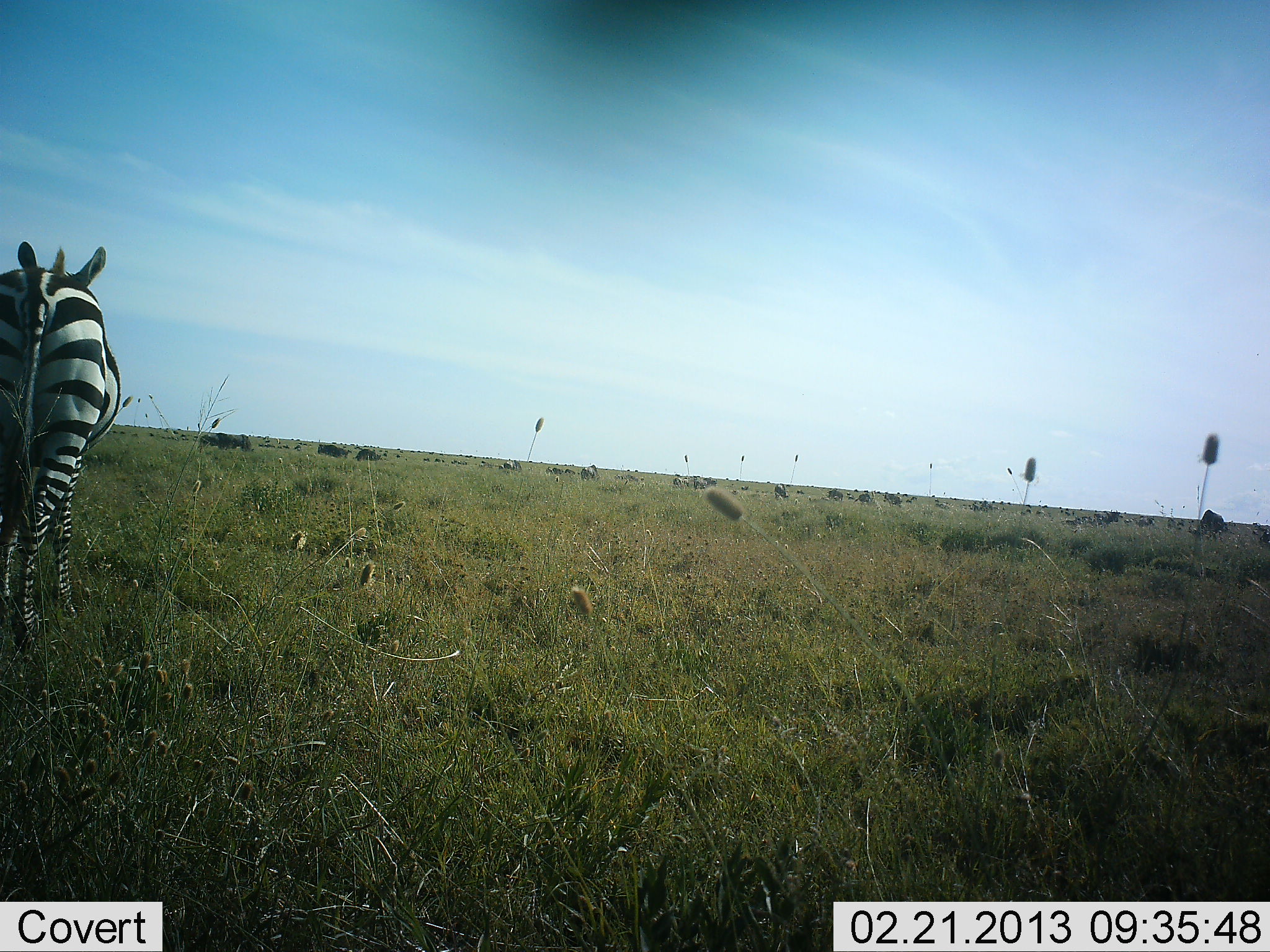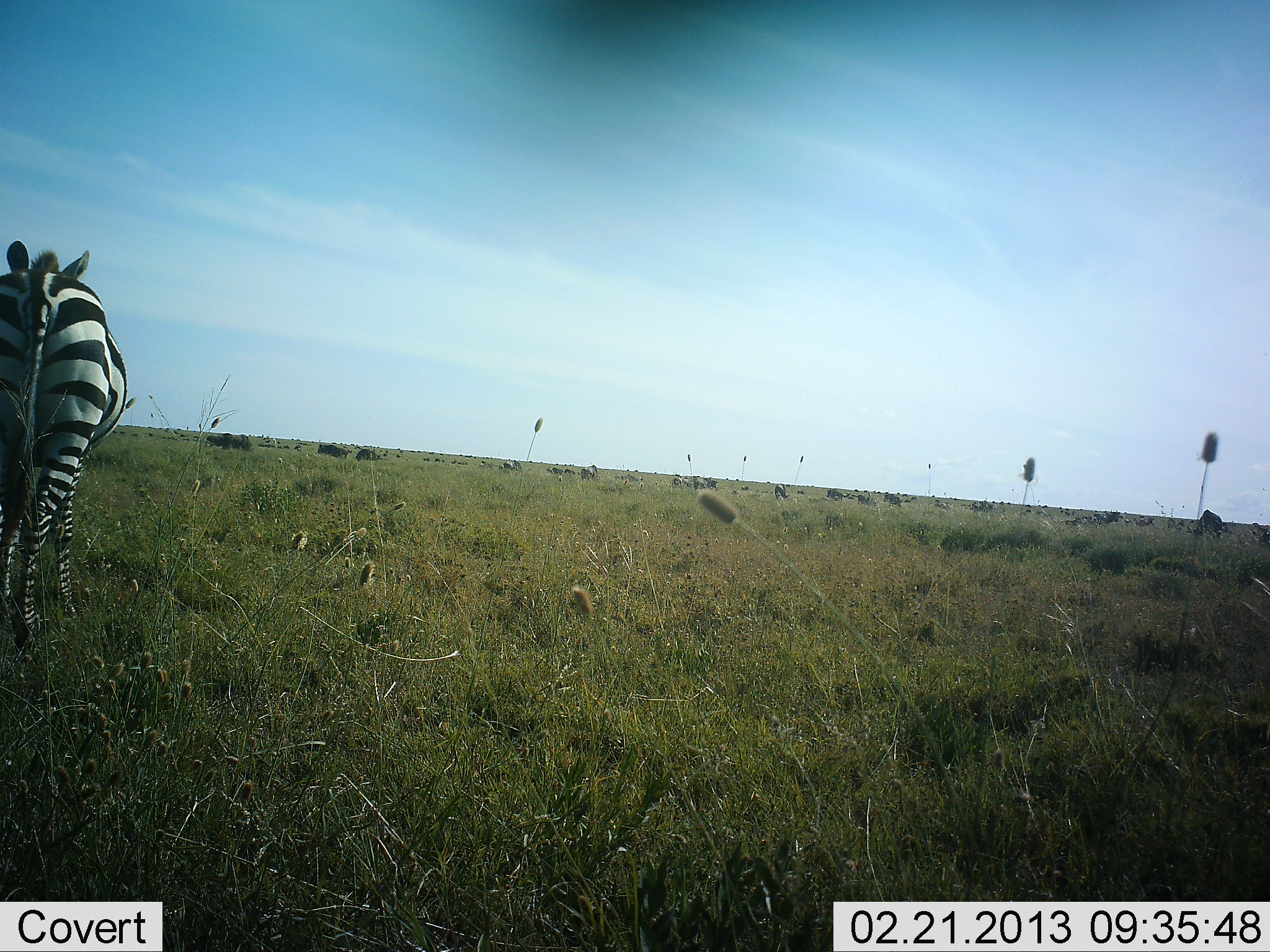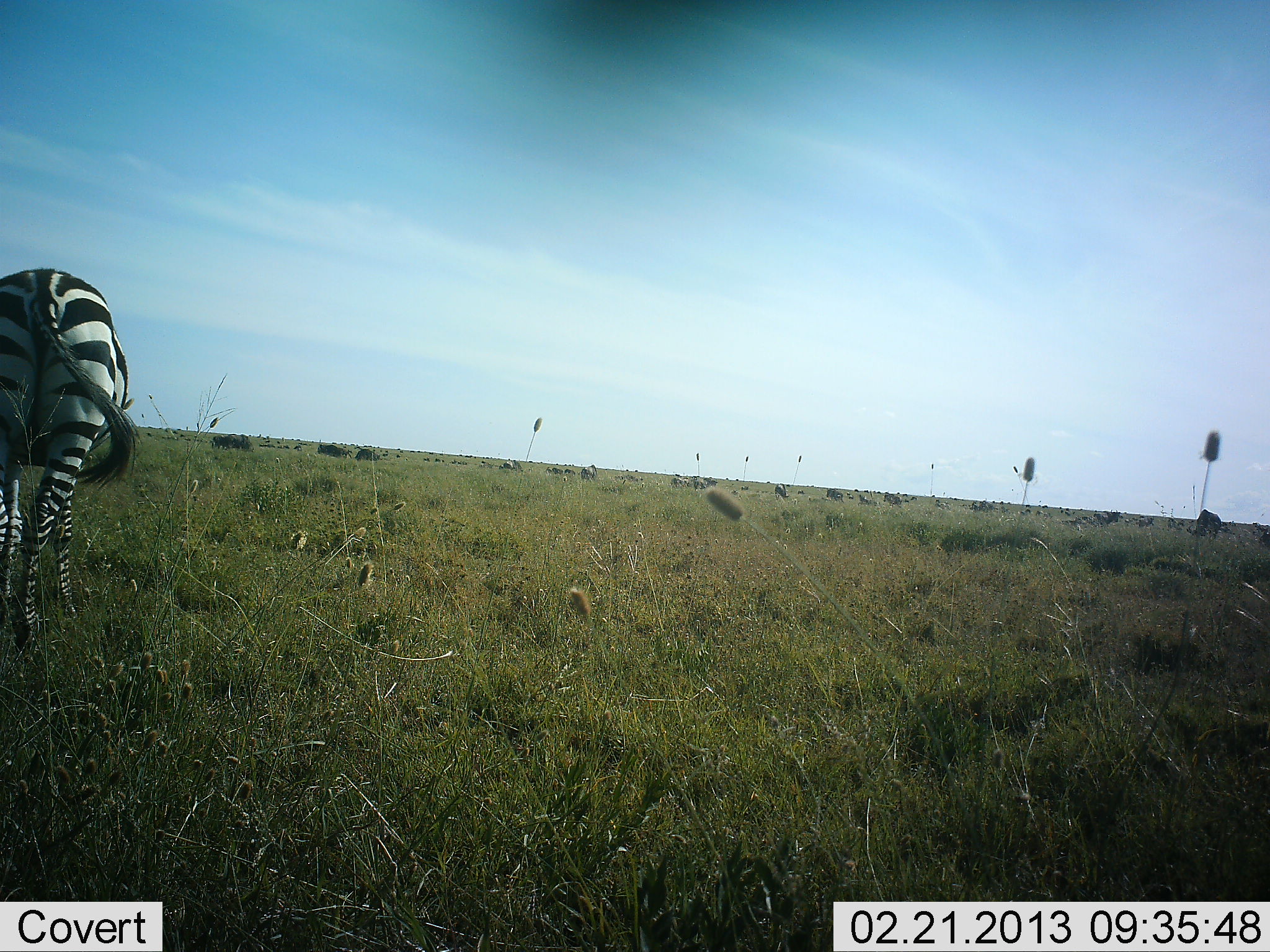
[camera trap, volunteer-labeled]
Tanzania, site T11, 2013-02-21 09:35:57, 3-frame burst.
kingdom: Animalia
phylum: Chordata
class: Mammalia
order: Perissodactyla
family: Equidae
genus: Equus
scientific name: Equus quagga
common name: plains zebra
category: zebra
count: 1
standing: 81%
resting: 0%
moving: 4%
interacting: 0%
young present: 0%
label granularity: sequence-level